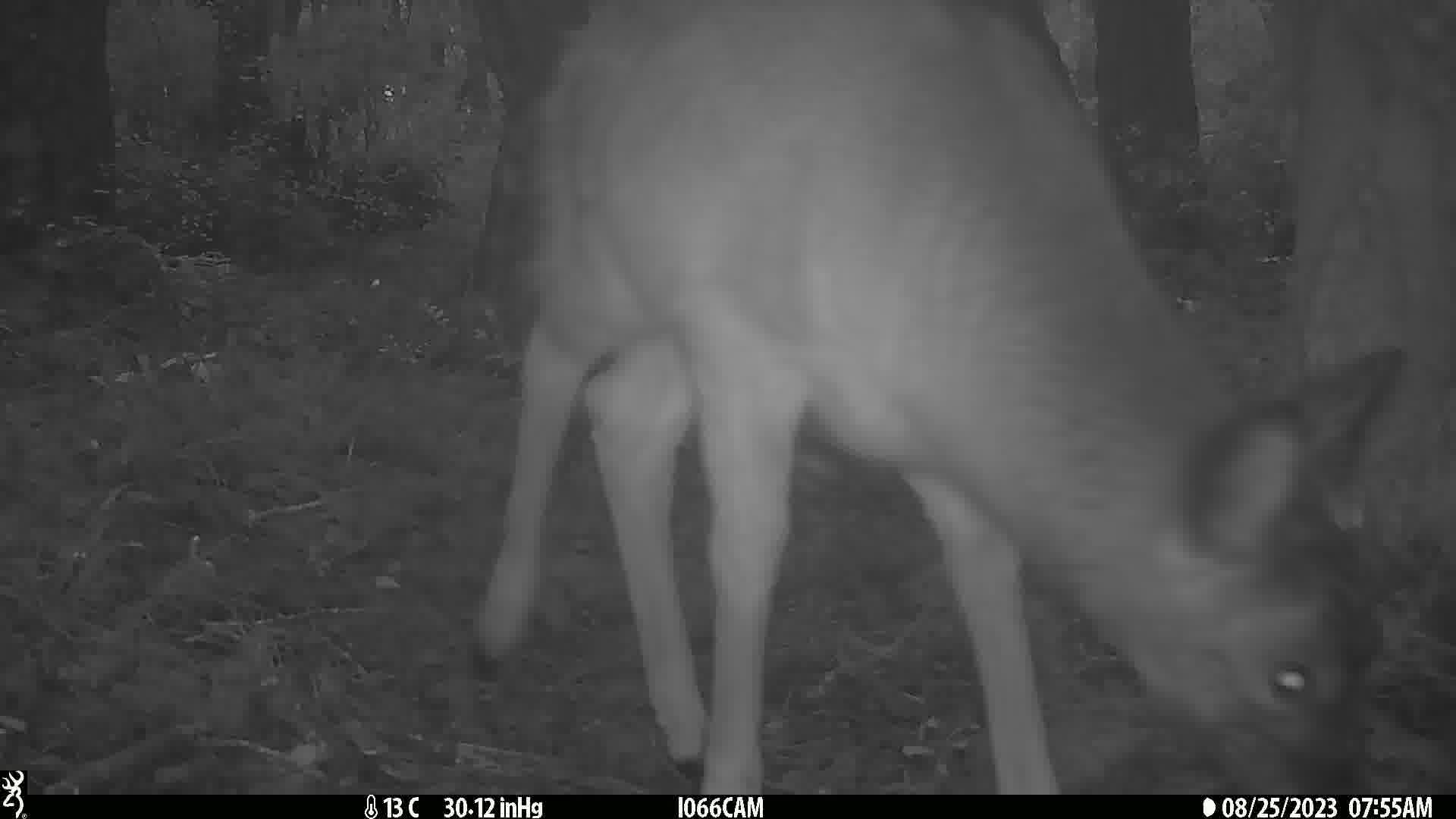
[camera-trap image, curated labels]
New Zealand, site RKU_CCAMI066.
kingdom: Animalia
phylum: Chordata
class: Mammalia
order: Artiodactyla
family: Cervidae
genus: Odocoileus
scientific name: Odocoileus virginianus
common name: white-tailed deer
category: white tailed deer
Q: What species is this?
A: White tailed deer (white-tailed deer) (Odocoileus virginianus).